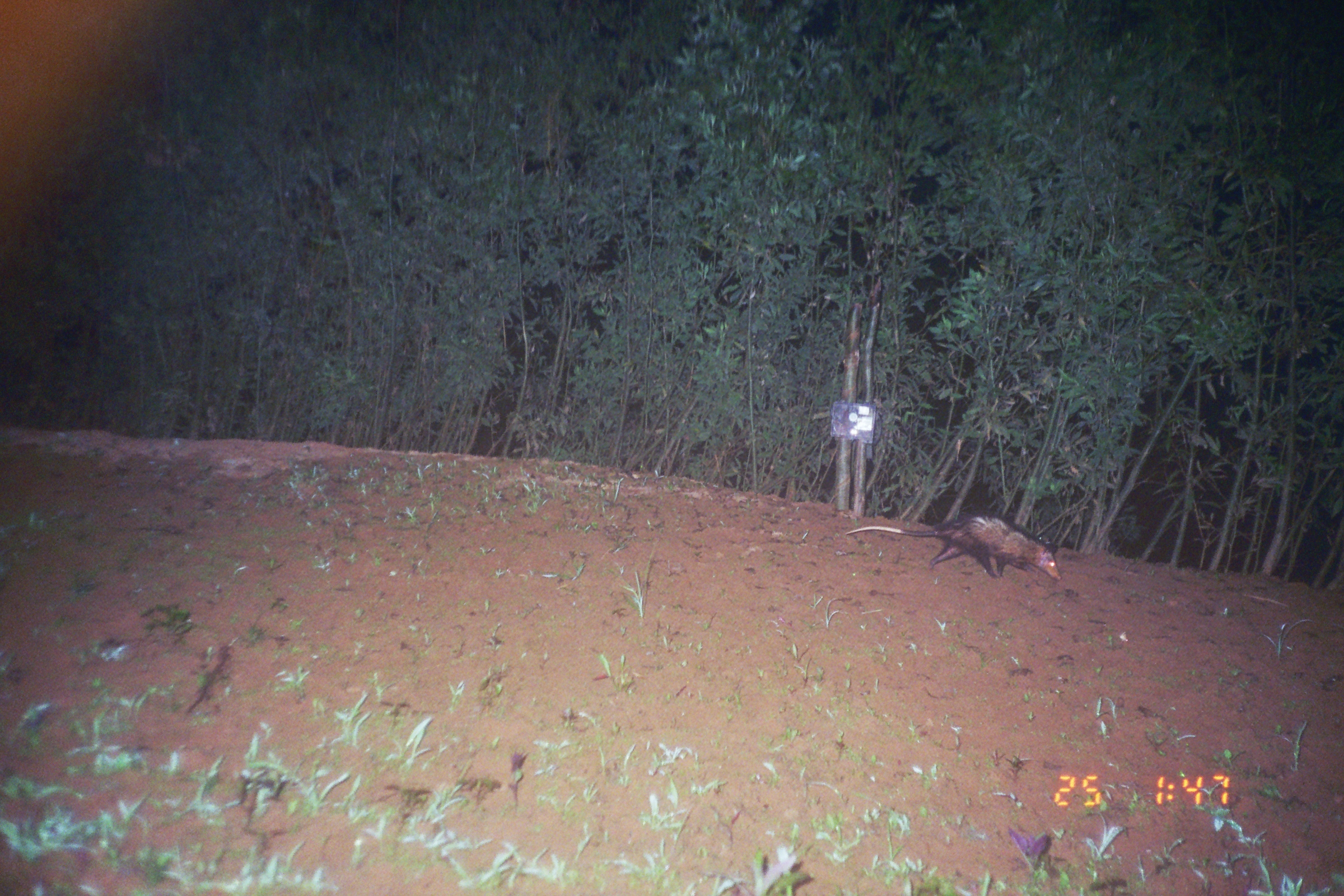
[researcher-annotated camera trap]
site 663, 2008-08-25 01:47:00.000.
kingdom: Animalia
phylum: Chordata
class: Mammalia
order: Didelphimorphia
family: Didelphidae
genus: Didelphis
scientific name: Didelphis marsupialis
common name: southern opossum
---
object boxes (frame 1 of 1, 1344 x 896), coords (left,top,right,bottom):
didelphis marsupialis: (844,512,1061,581)